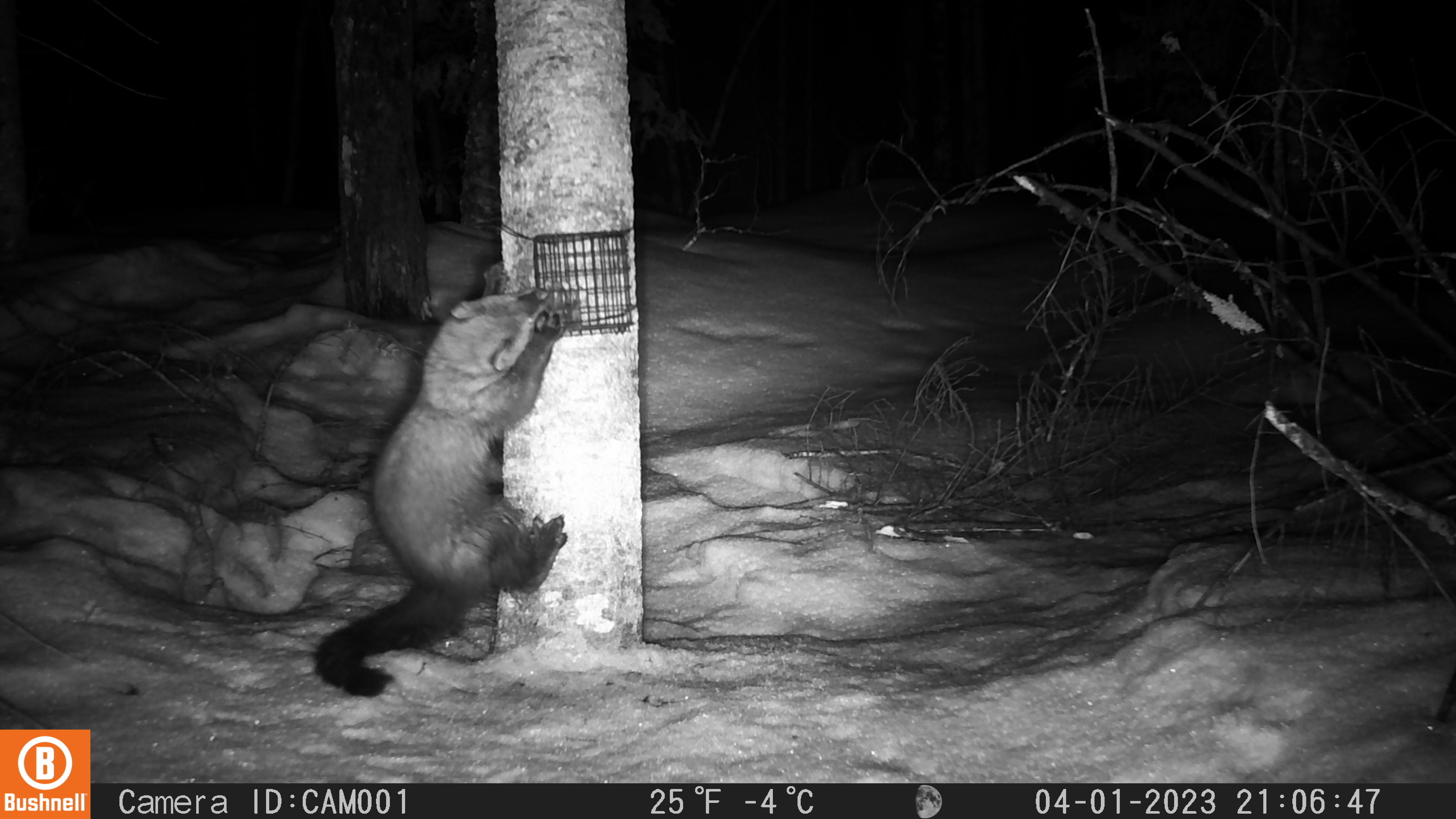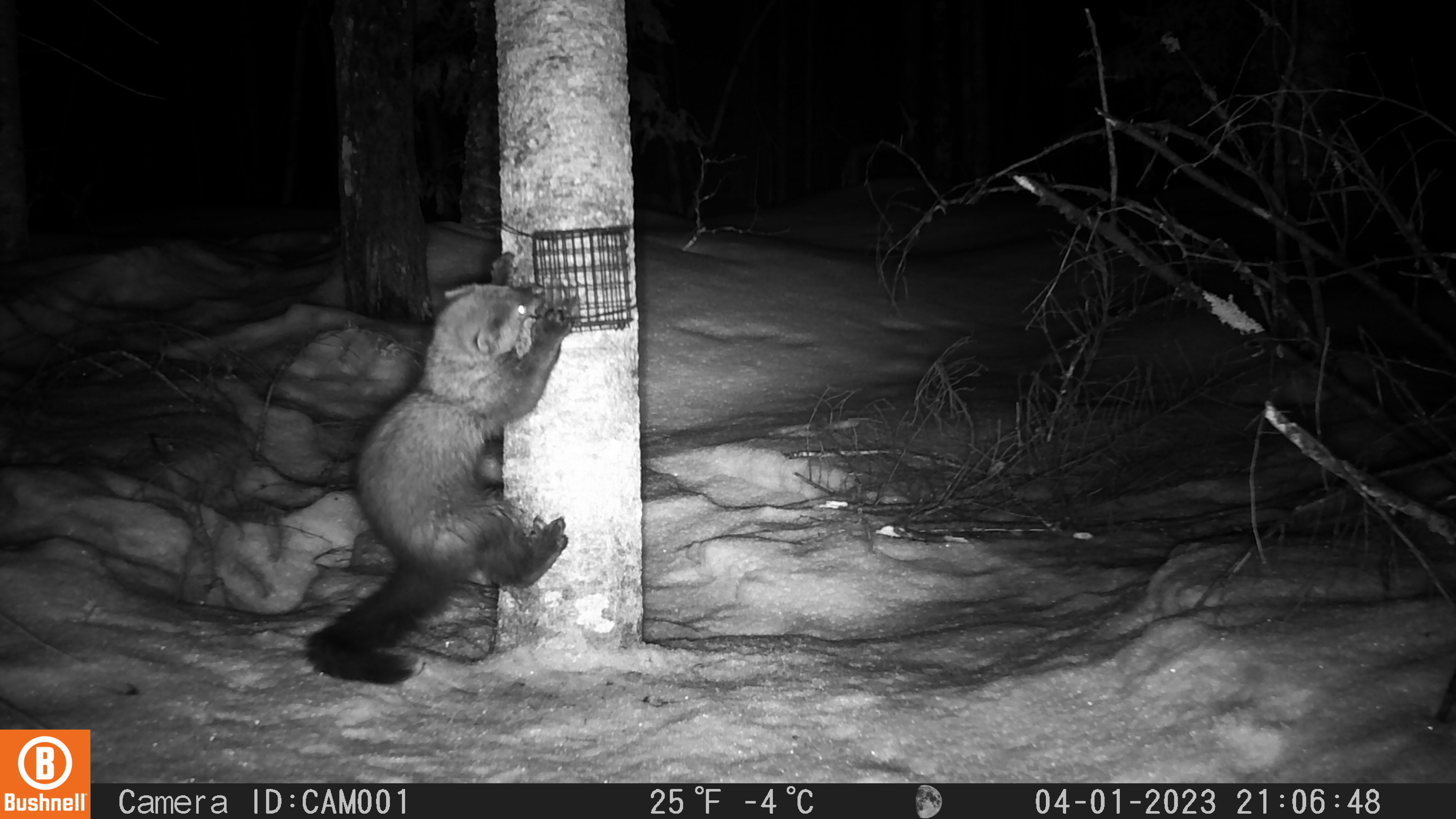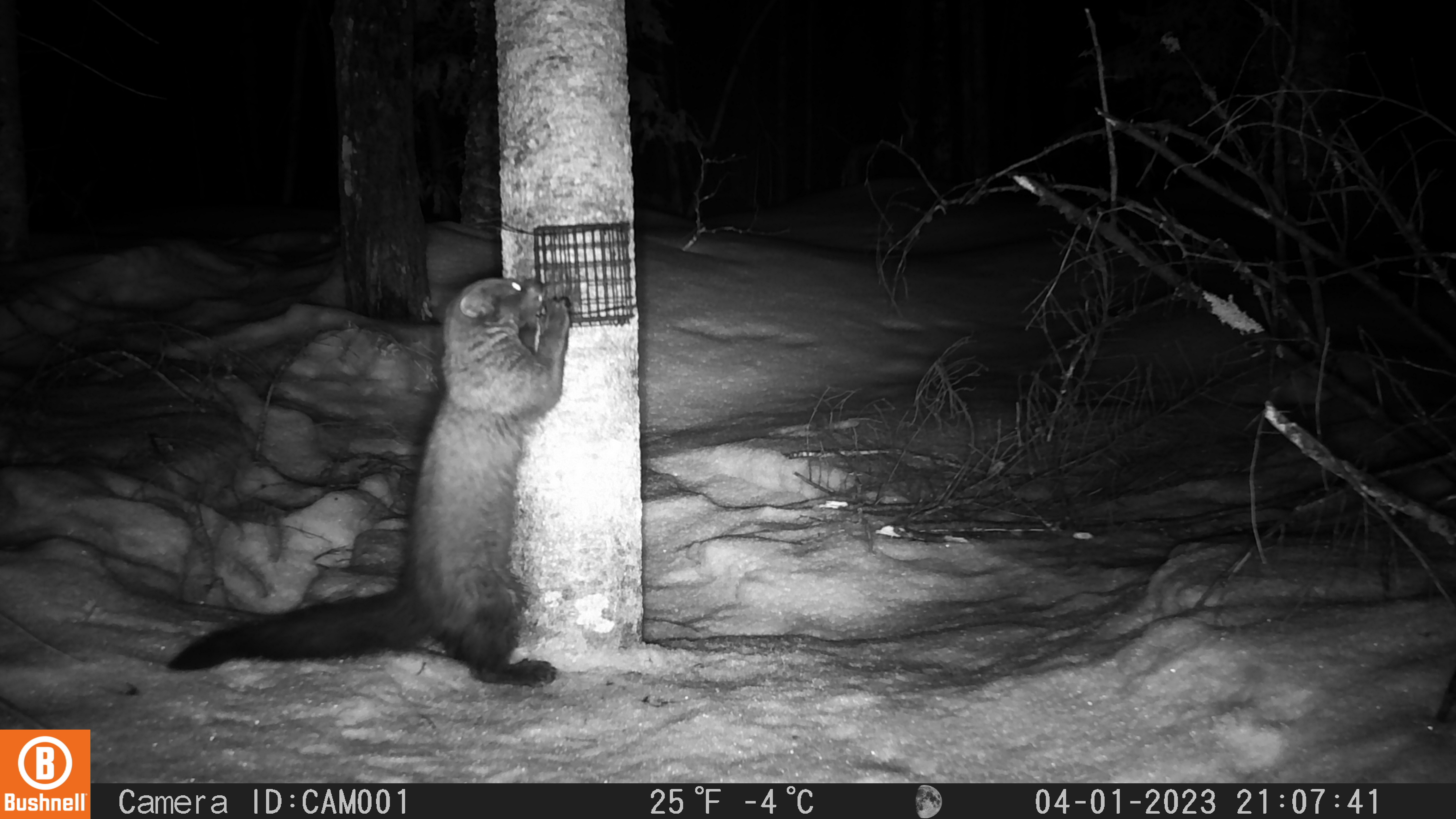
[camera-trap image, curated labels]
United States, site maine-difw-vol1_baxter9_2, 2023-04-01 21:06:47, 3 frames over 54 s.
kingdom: Animalia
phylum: Chordata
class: Mammalia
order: Carnivora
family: Mustelidae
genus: Pekania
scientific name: Pekania pennanti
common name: fisher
Fisher (Pekania pennanti).